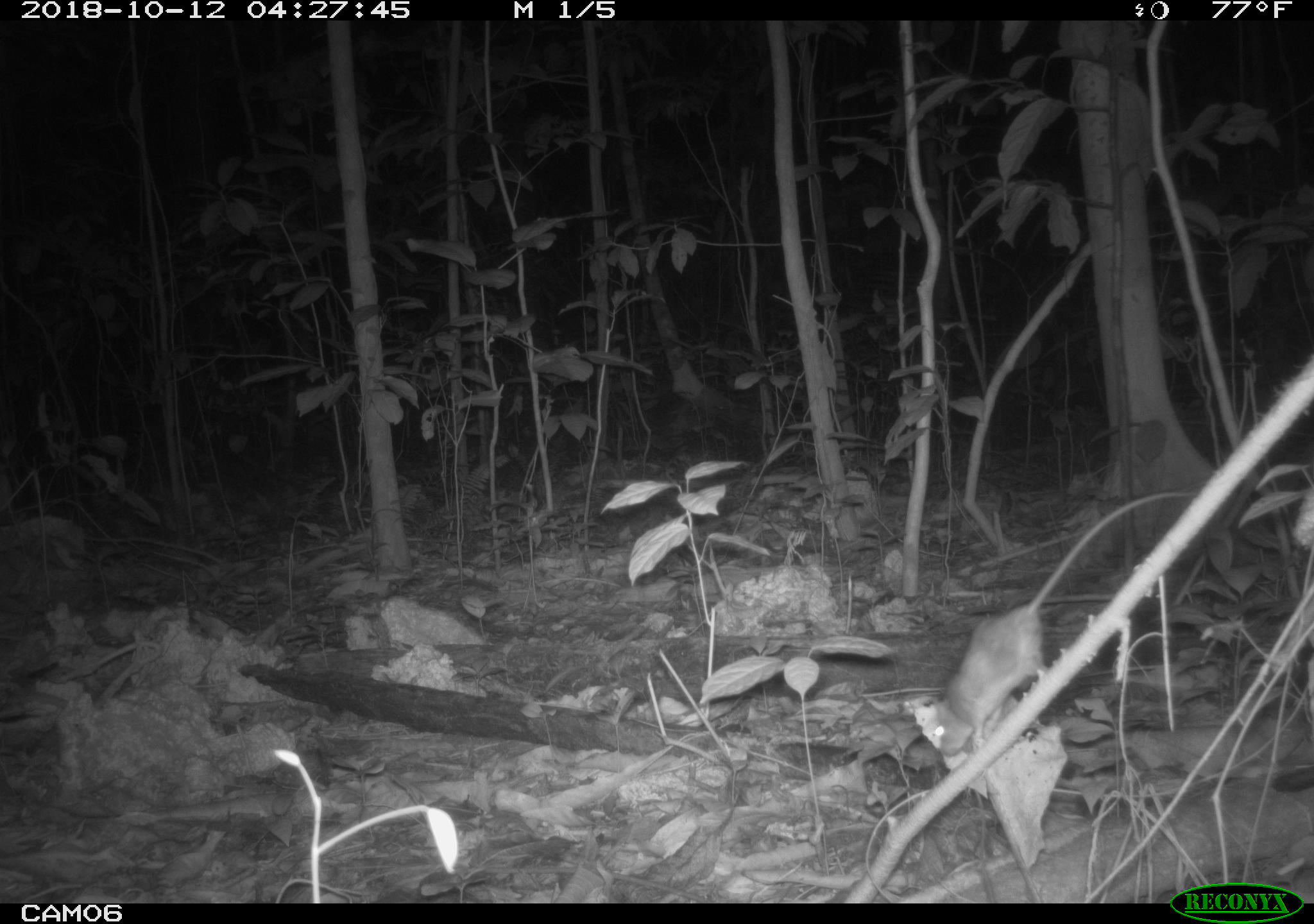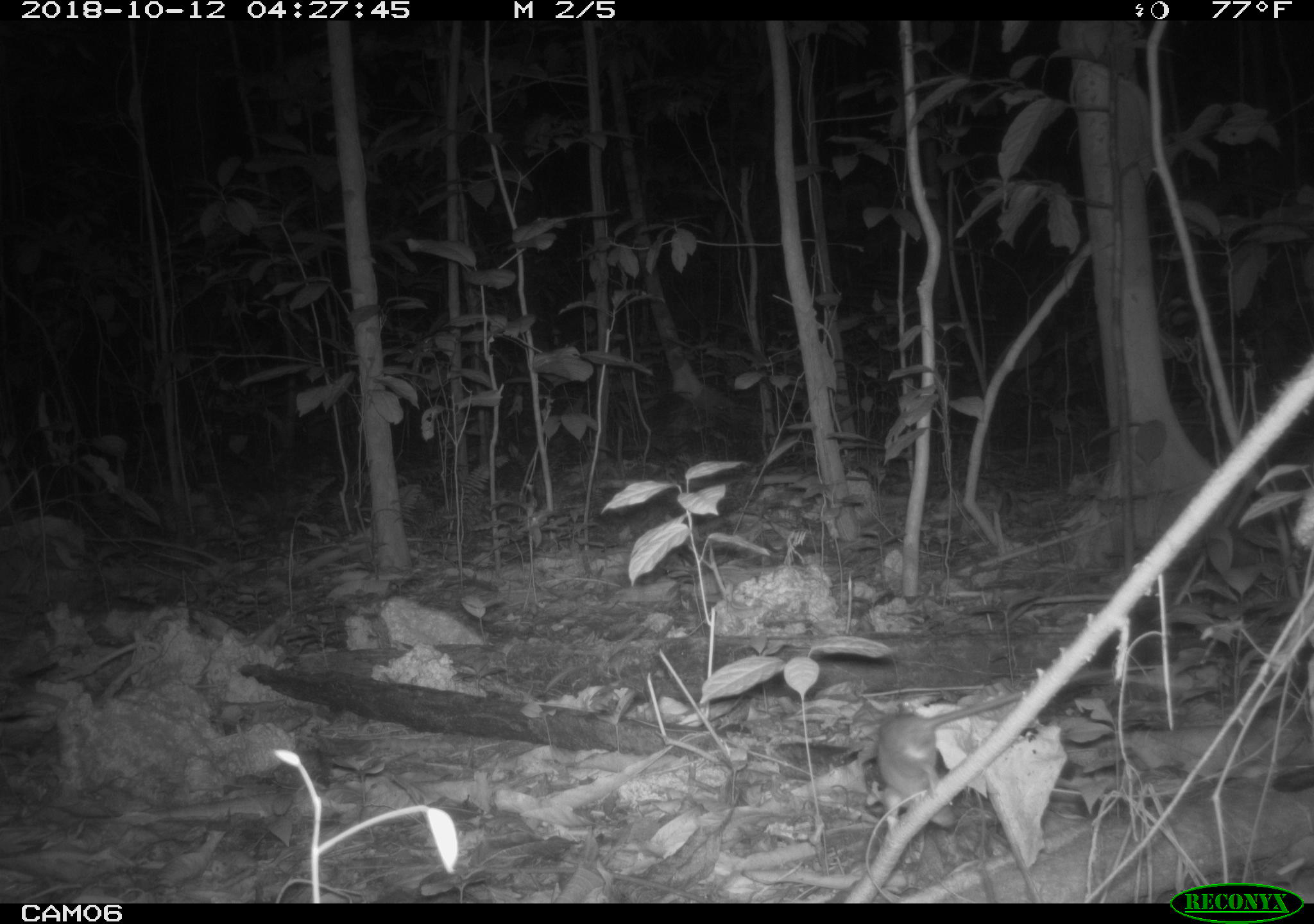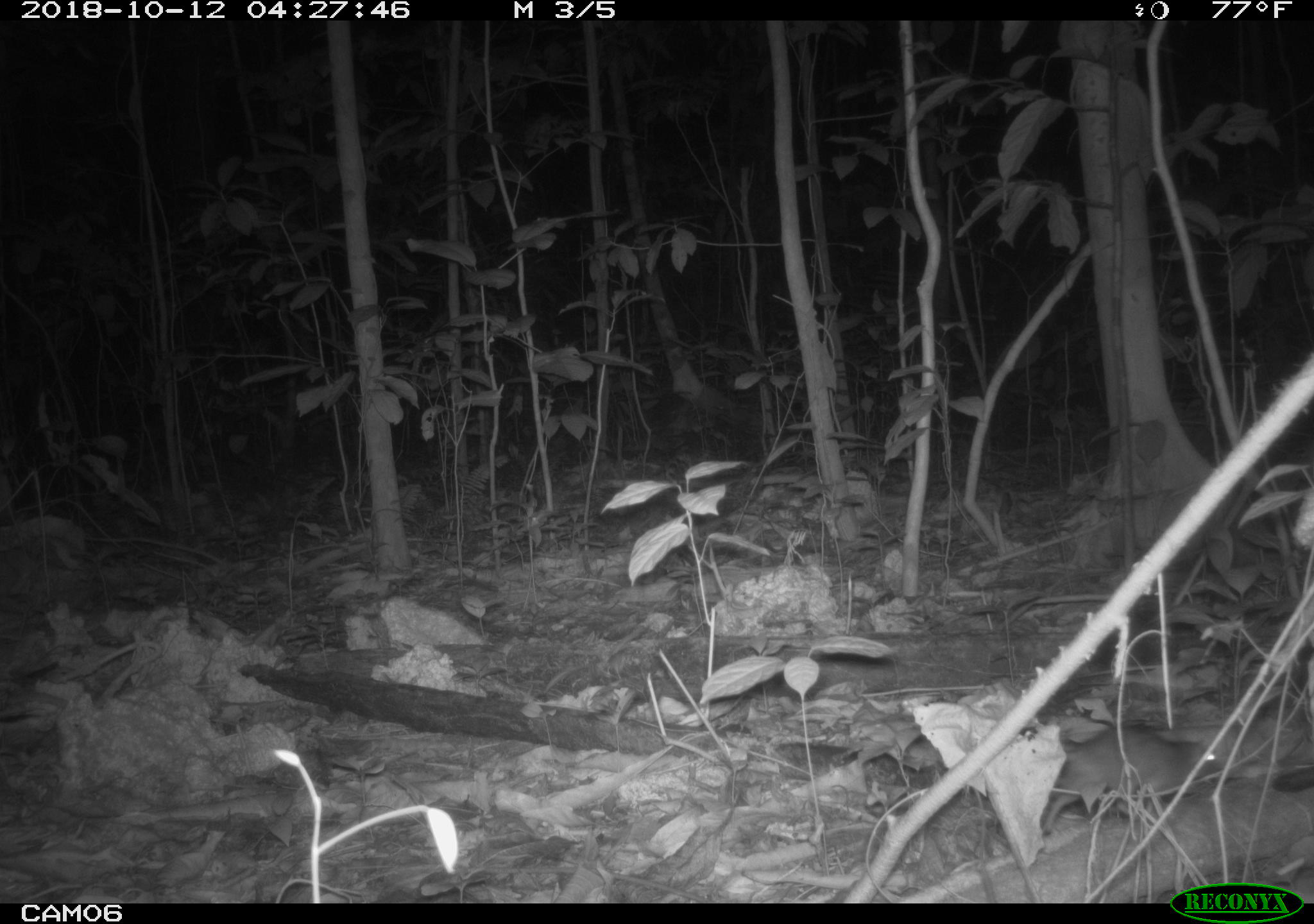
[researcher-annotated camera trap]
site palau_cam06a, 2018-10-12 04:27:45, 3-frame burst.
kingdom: Animalia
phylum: Chordata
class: Mammalia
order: Rodentia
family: Muridae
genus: Rattus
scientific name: Rattus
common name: rat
Rat (Rattus).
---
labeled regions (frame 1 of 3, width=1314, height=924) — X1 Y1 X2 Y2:
rat: 917 480 1206 760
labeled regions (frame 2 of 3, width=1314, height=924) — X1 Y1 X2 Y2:
rat: 868 690 1048 824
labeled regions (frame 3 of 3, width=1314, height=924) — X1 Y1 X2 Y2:
rat: 850 709 1272 884